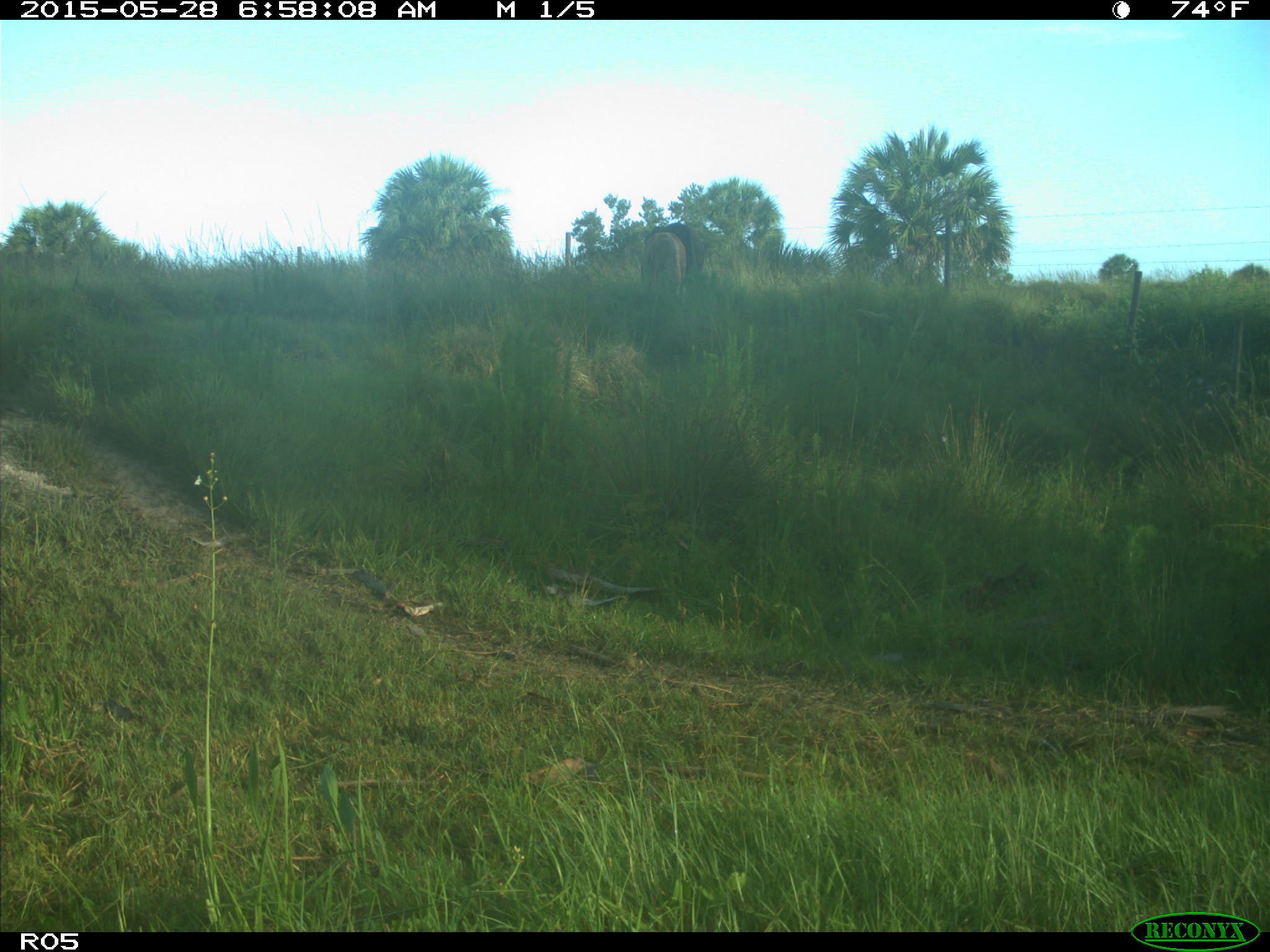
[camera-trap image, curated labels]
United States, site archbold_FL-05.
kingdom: Animalia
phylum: Chordata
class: Mammalia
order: Artiodactyla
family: Bovidae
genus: Bos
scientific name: Bos taurus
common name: domestic cow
Bos taurus (domestic cow).